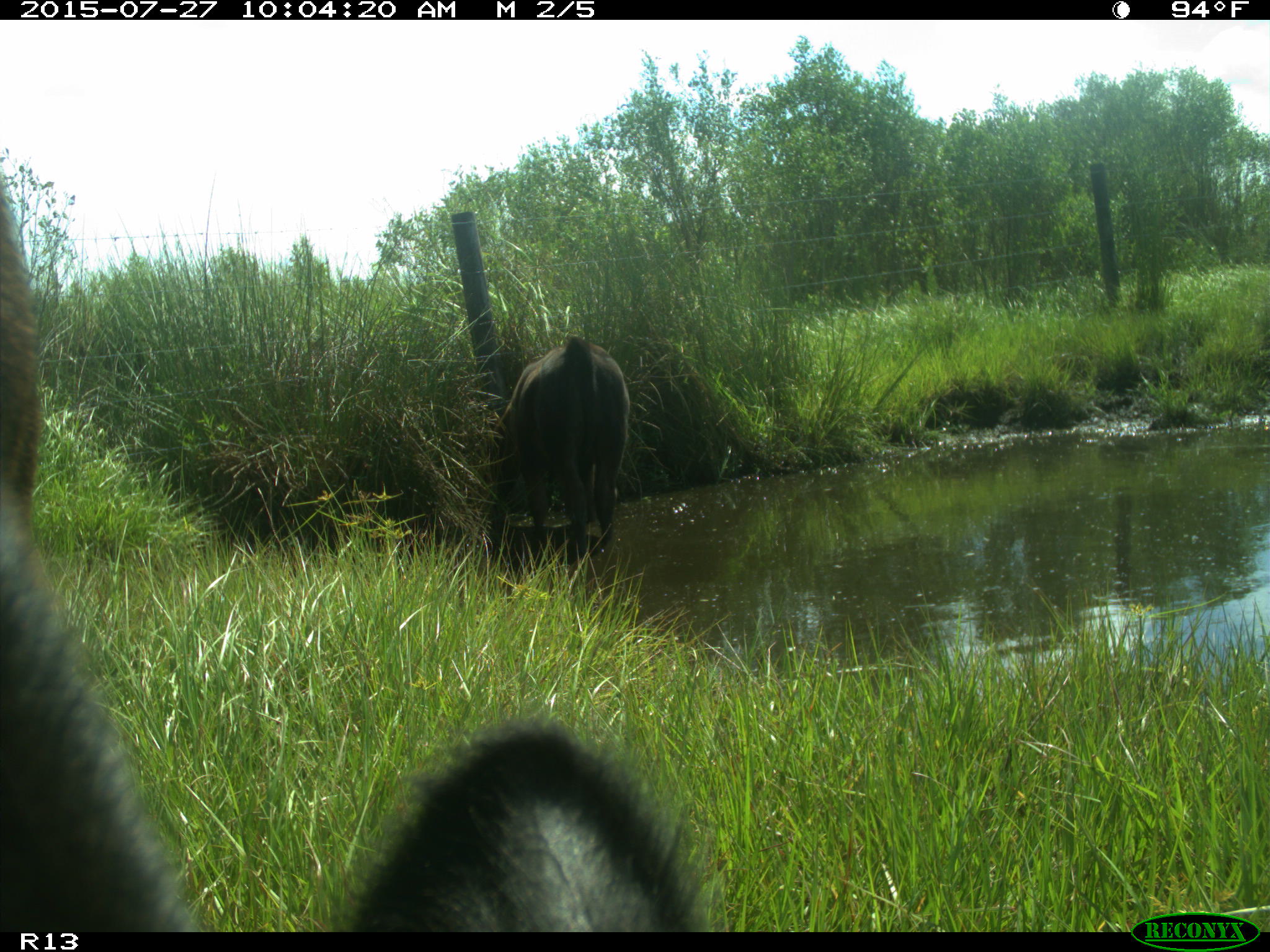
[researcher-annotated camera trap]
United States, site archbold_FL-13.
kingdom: Animalia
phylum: Chordata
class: Mammalia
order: Artiodactyla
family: Bovidae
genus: Bos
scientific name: Bos taurus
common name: domestic cow